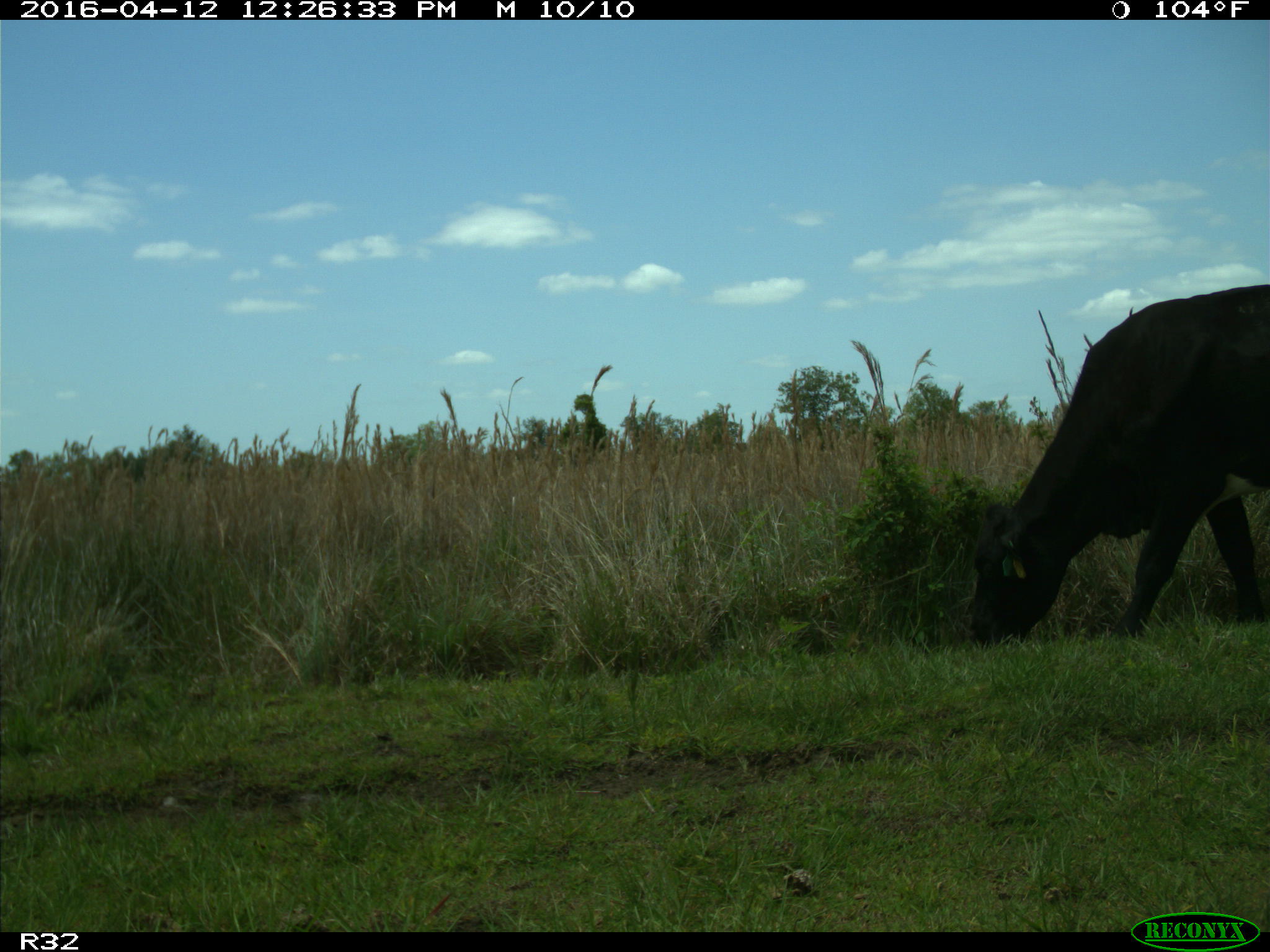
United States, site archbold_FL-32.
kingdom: Animalia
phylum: Chordata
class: Mammalia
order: Artiodactyla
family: Bovidae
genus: Bos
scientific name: Bos taurus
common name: domestic cow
Bos taurus (domestic cow).